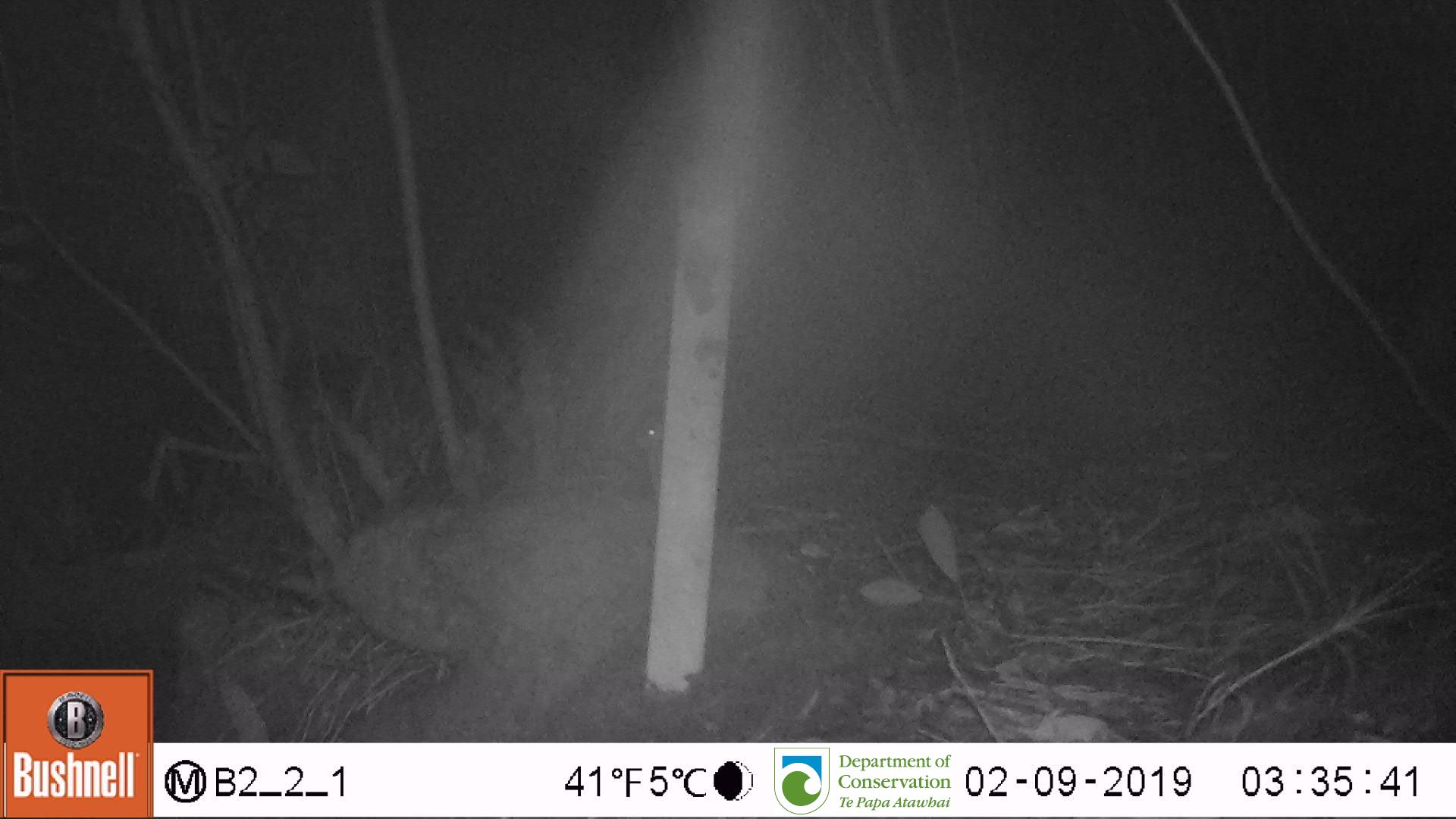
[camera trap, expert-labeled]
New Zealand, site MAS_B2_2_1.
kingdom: Animalia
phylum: Chordata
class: Mammalia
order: Rodentia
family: Muridae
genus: Mus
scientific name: Mus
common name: mouse